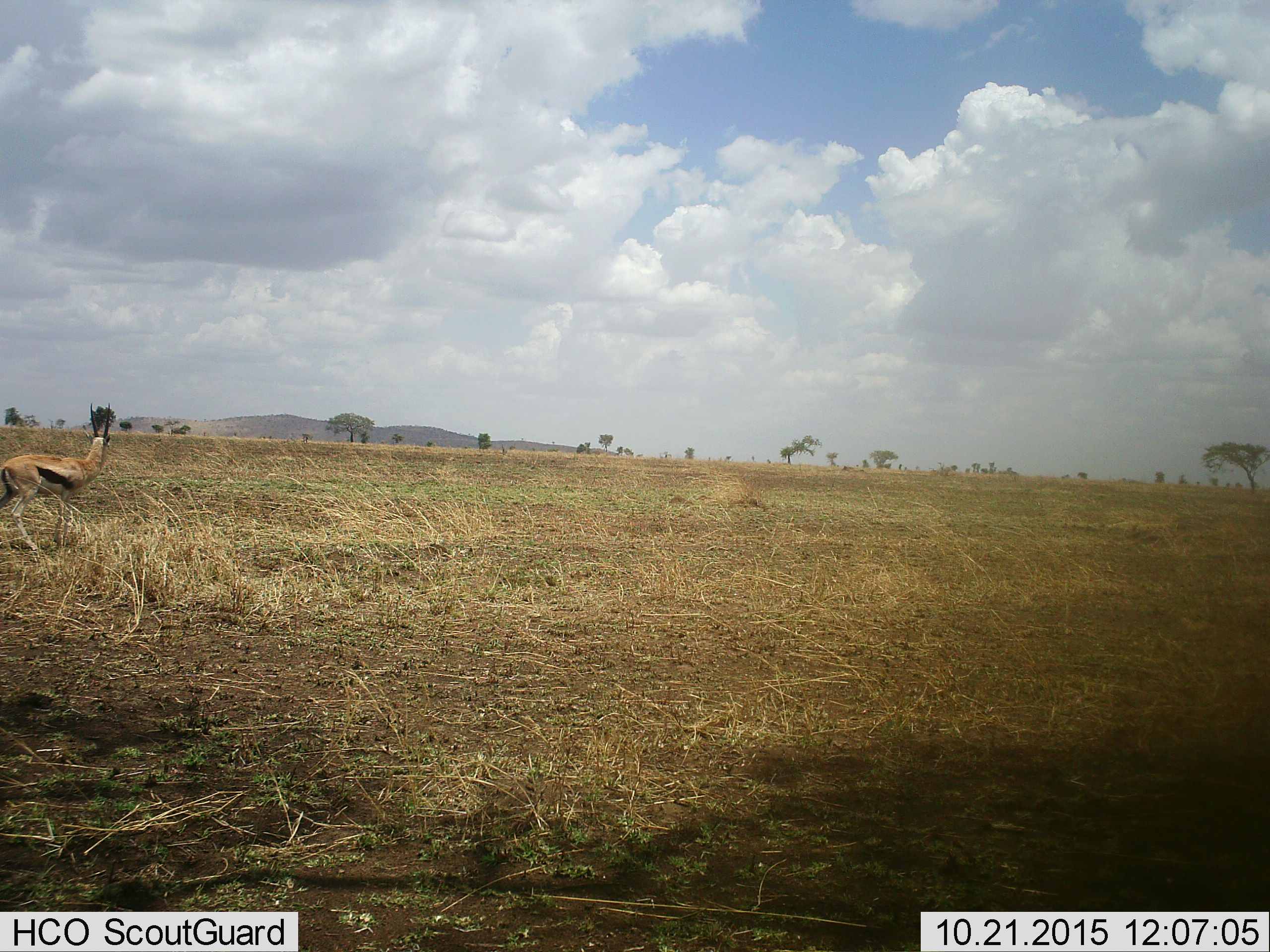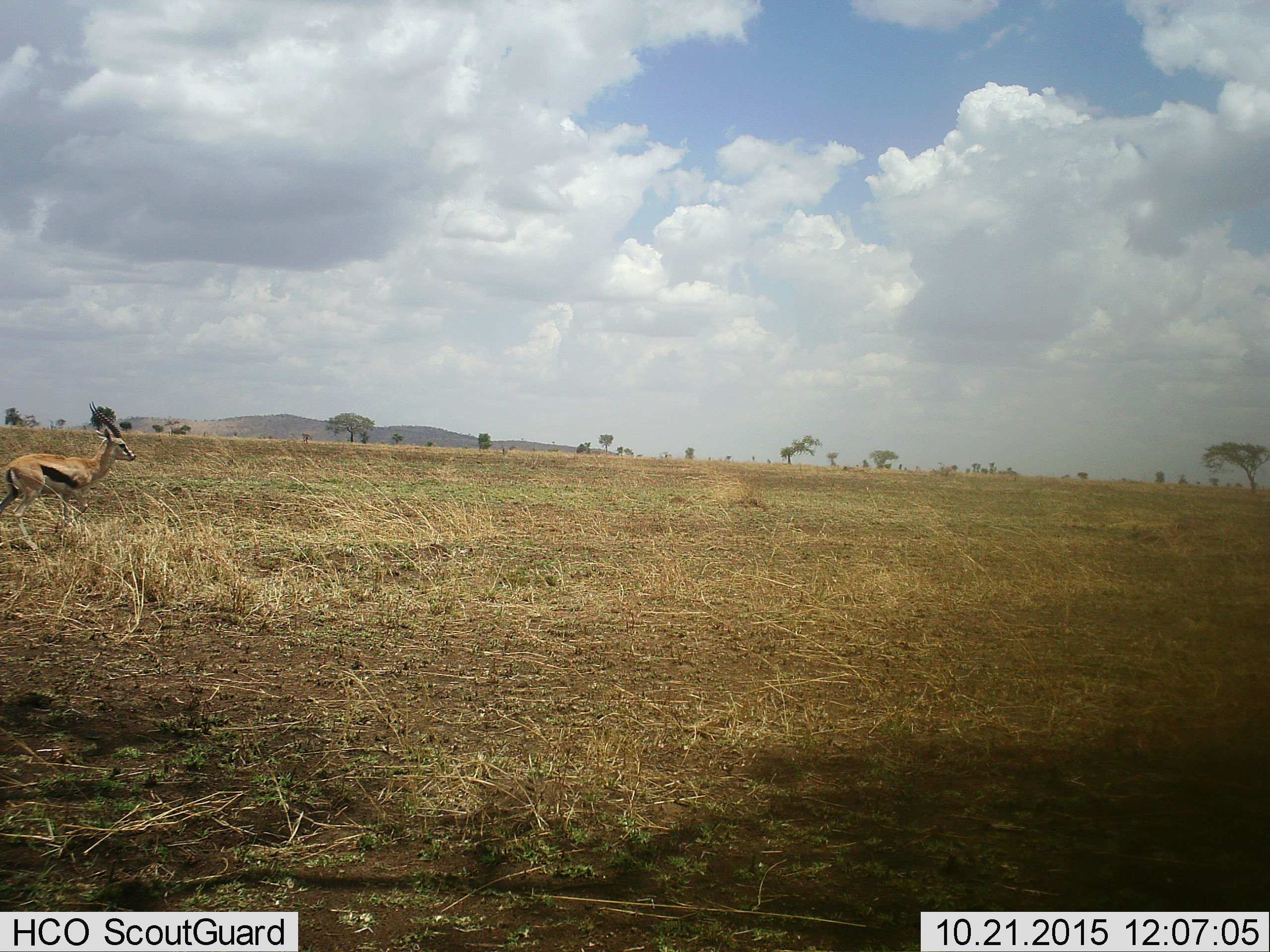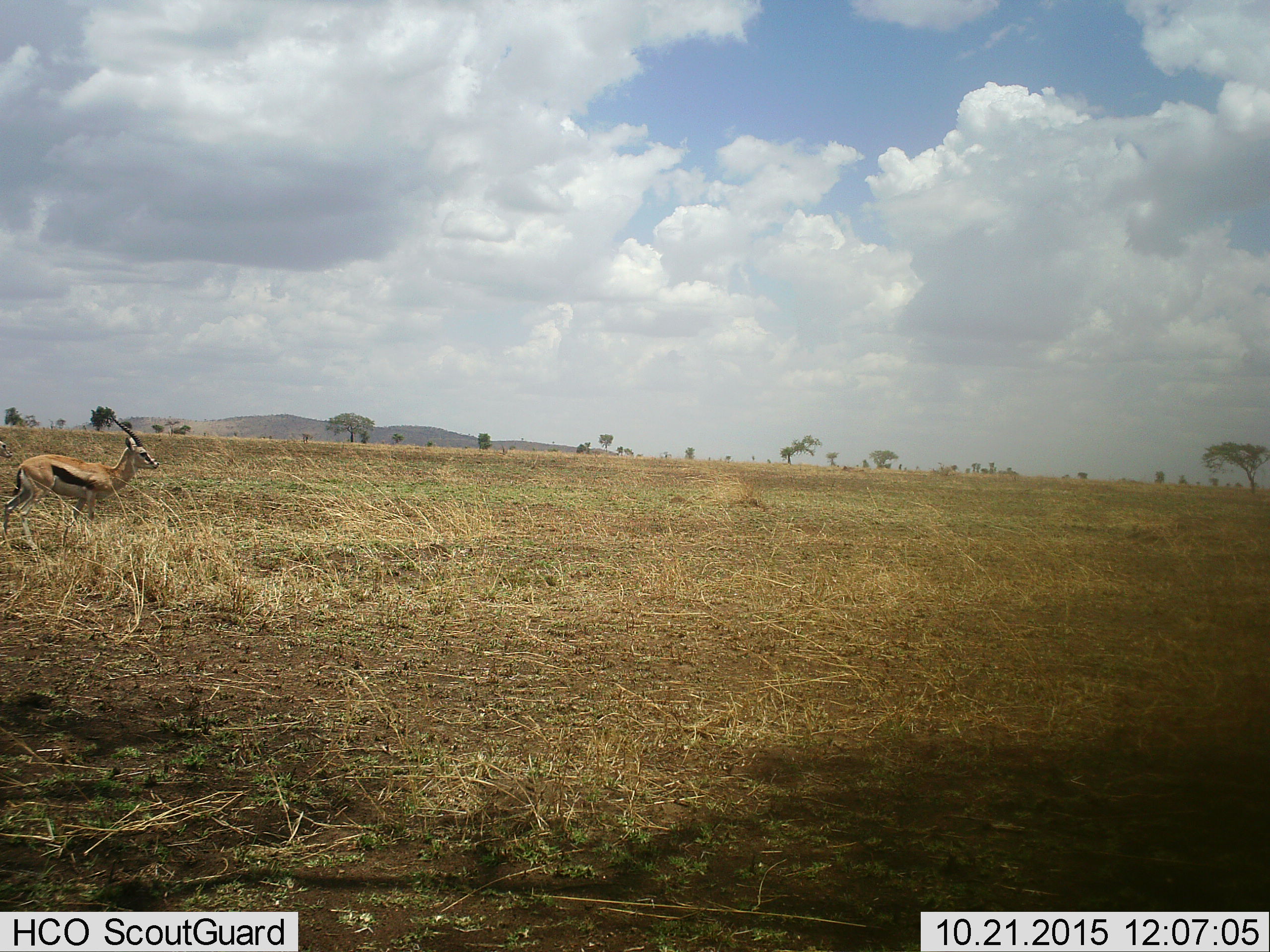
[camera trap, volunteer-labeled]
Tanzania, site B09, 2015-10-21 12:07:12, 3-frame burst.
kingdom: Animalia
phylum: Chordata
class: Mammalia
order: Artiodactyla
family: Bovidae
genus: Eudorcas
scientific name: Eudorcas thomsonii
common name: thomson's gazelle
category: gazellethomsons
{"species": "gazellethomsons (thomson's gazelle) (Eudorcas thomsonii)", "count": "1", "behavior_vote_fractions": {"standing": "38%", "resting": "0%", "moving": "69%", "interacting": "0%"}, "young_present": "0%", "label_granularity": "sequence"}